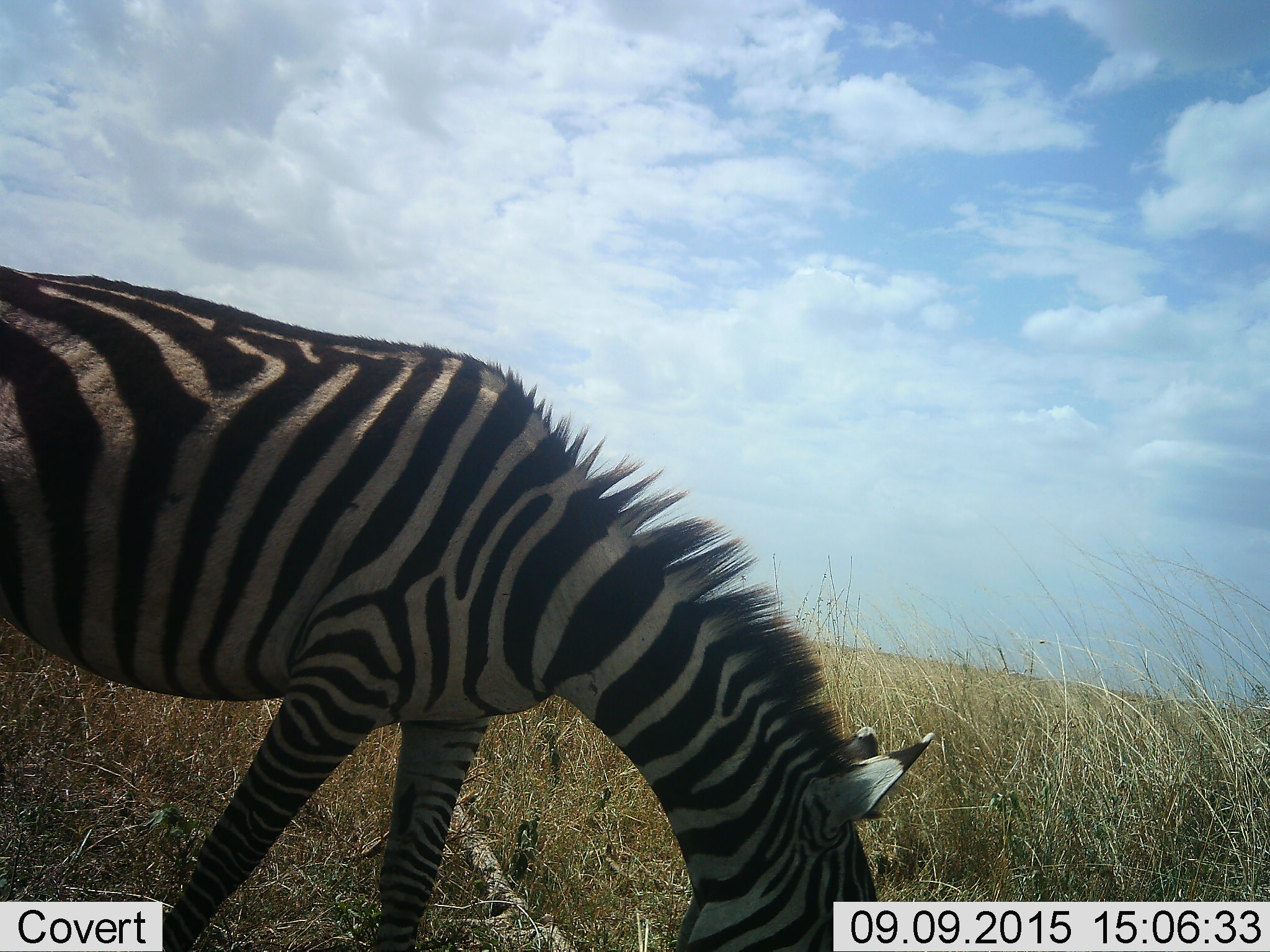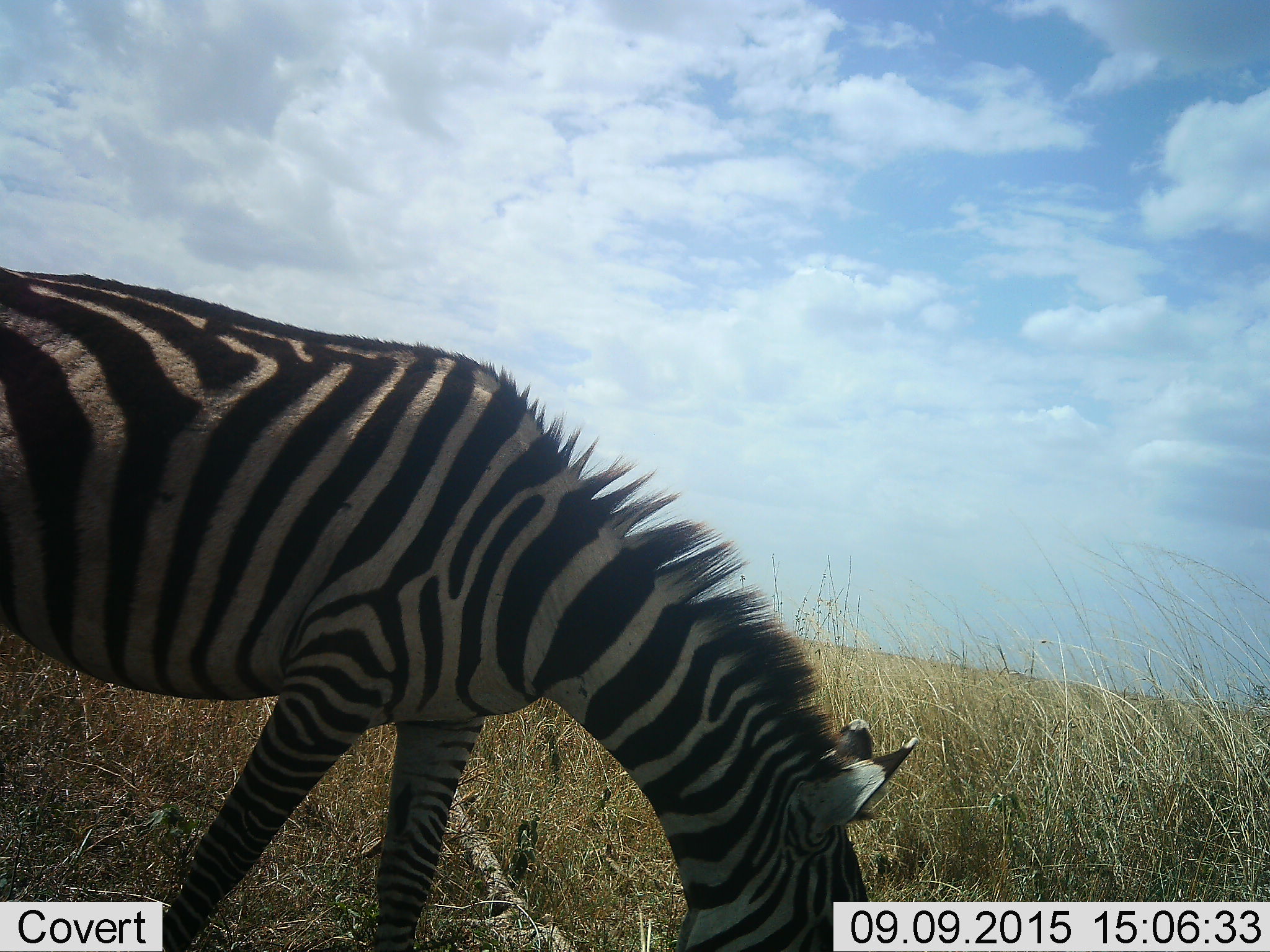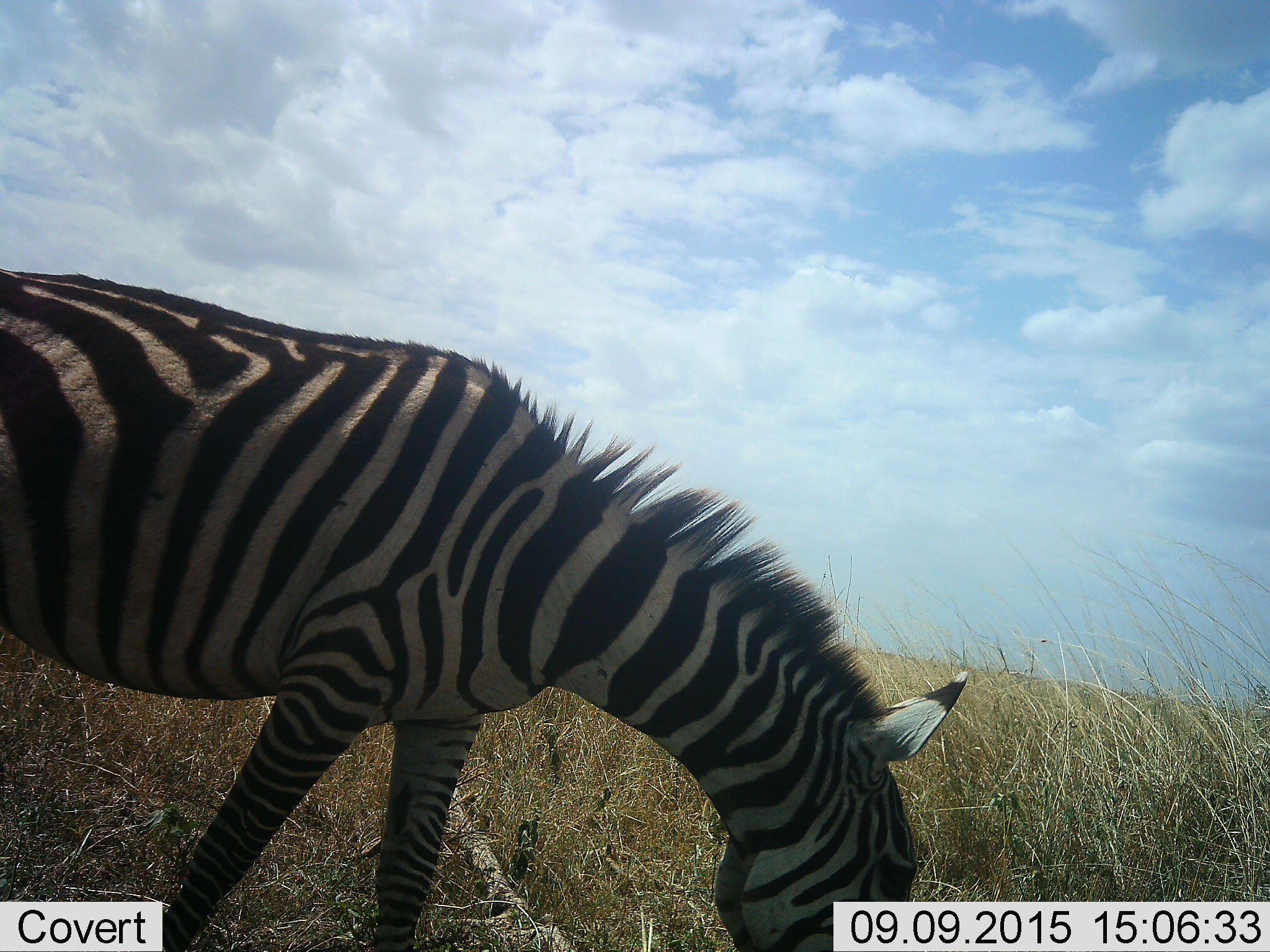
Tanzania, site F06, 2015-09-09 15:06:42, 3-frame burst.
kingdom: Animalia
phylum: Chordata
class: Mammalia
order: Perissodactyla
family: Equidae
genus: Equus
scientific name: Equus quagga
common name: plains zebra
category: zebra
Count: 1.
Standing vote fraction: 44%.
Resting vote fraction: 0%.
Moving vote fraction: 0%.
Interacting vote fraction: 0%.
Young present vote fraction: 11%.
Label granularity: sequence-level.